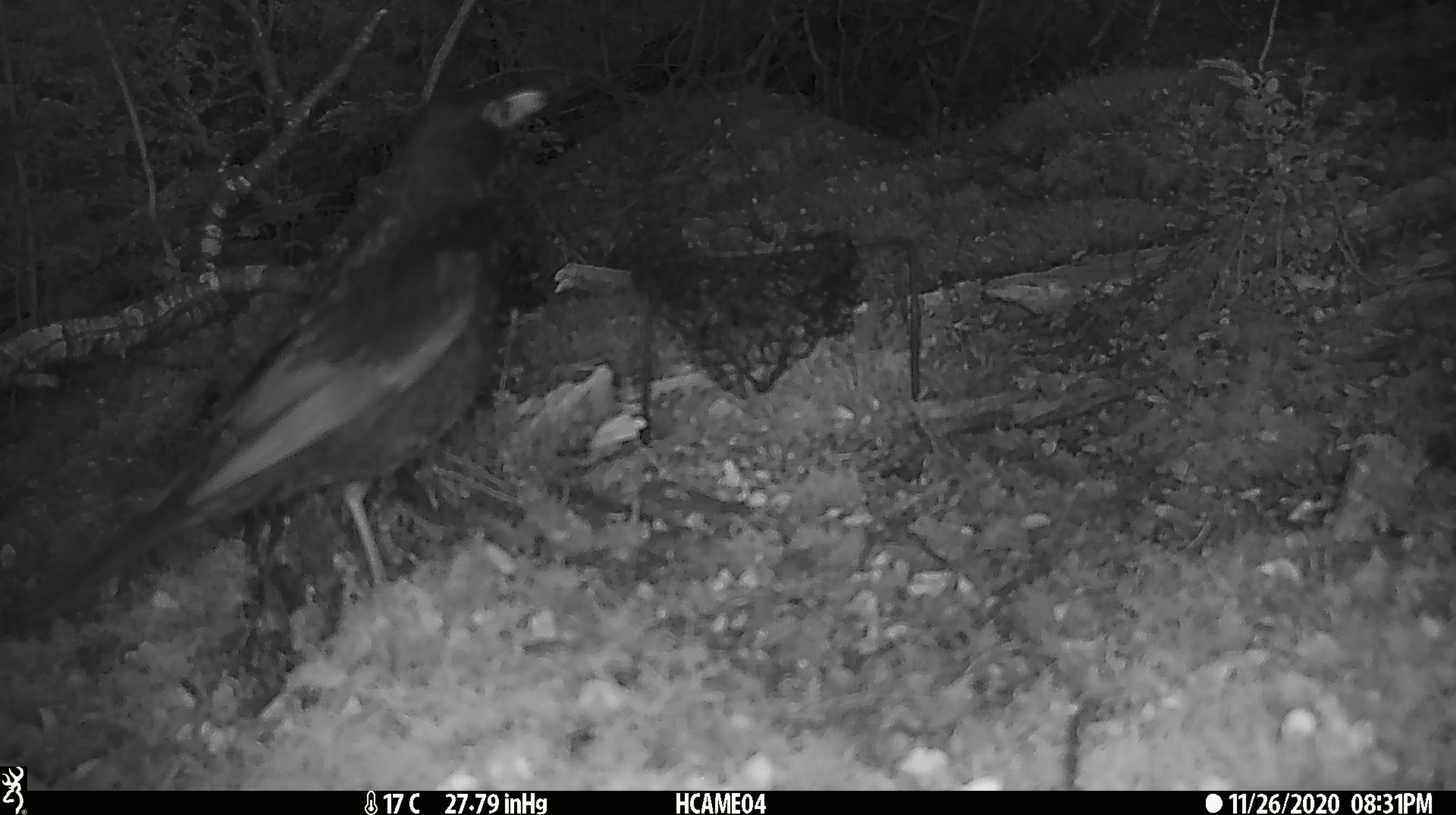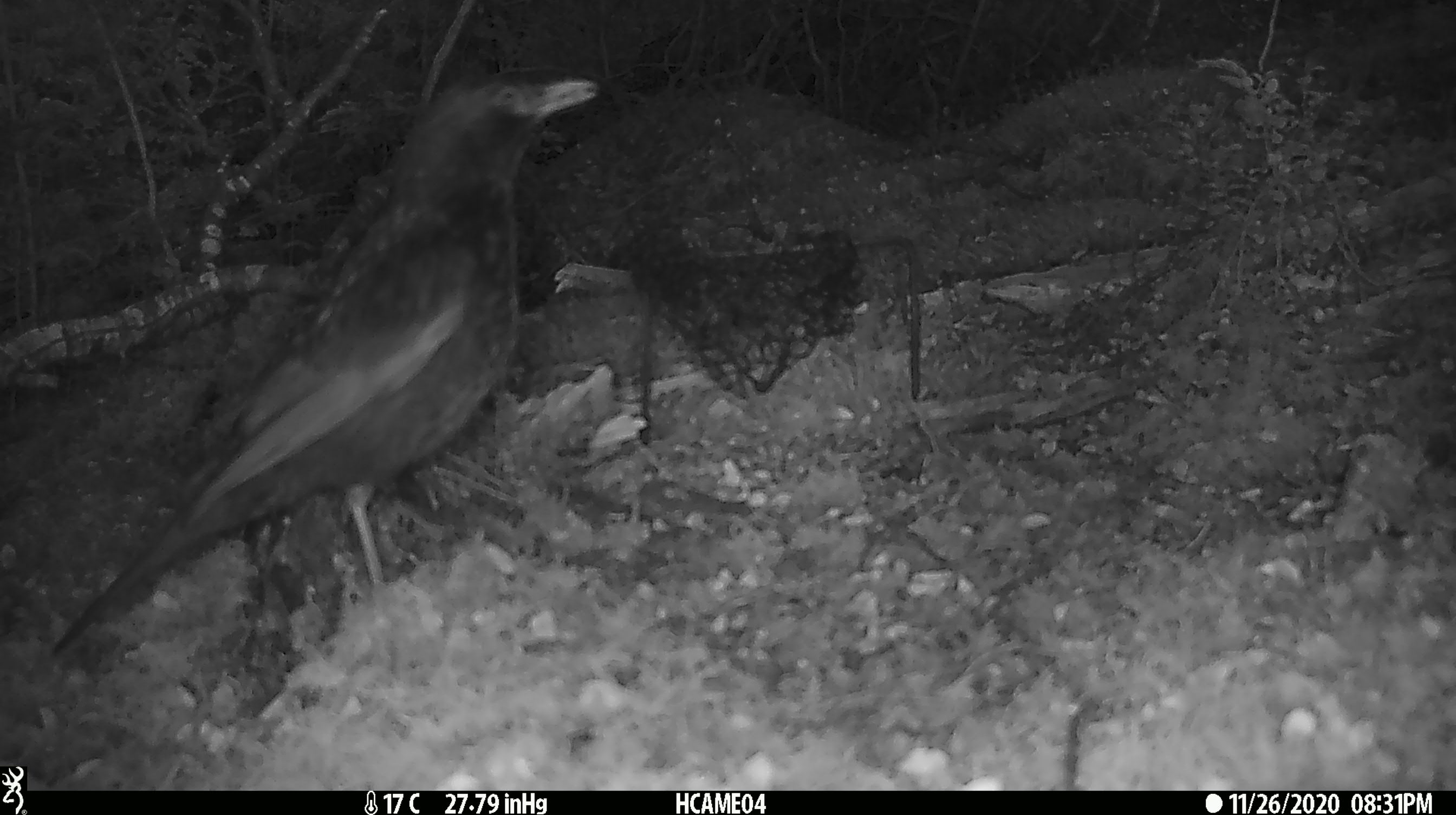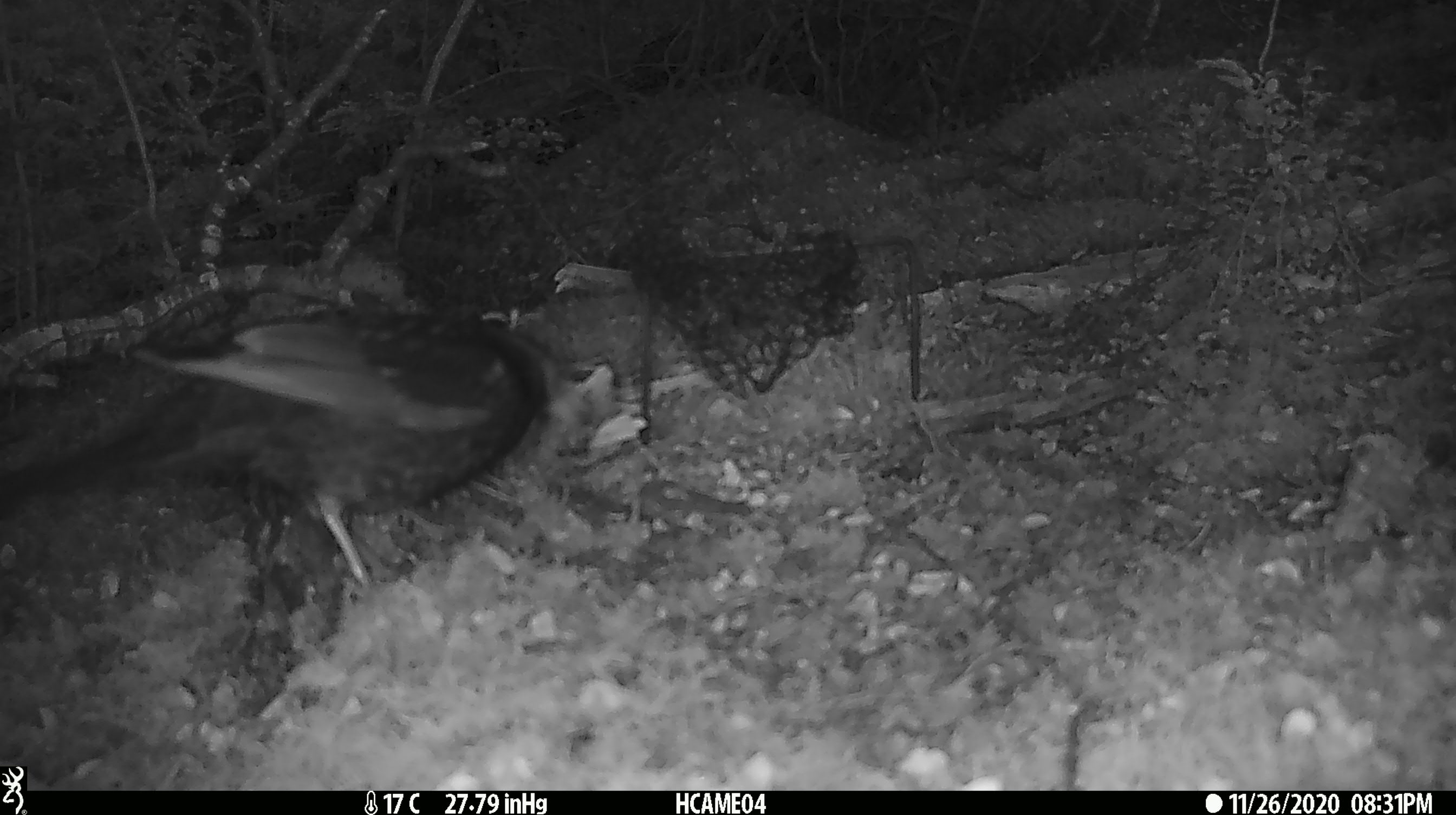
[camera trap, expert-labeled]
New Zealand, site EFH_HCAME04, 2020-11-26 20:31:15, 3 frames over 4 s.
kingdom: Animalia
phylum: Chordata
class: Aves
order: Passeriformes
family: Turdidae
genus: Turdus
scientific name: Turdus merula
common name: eurasian blackbird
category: blackbird